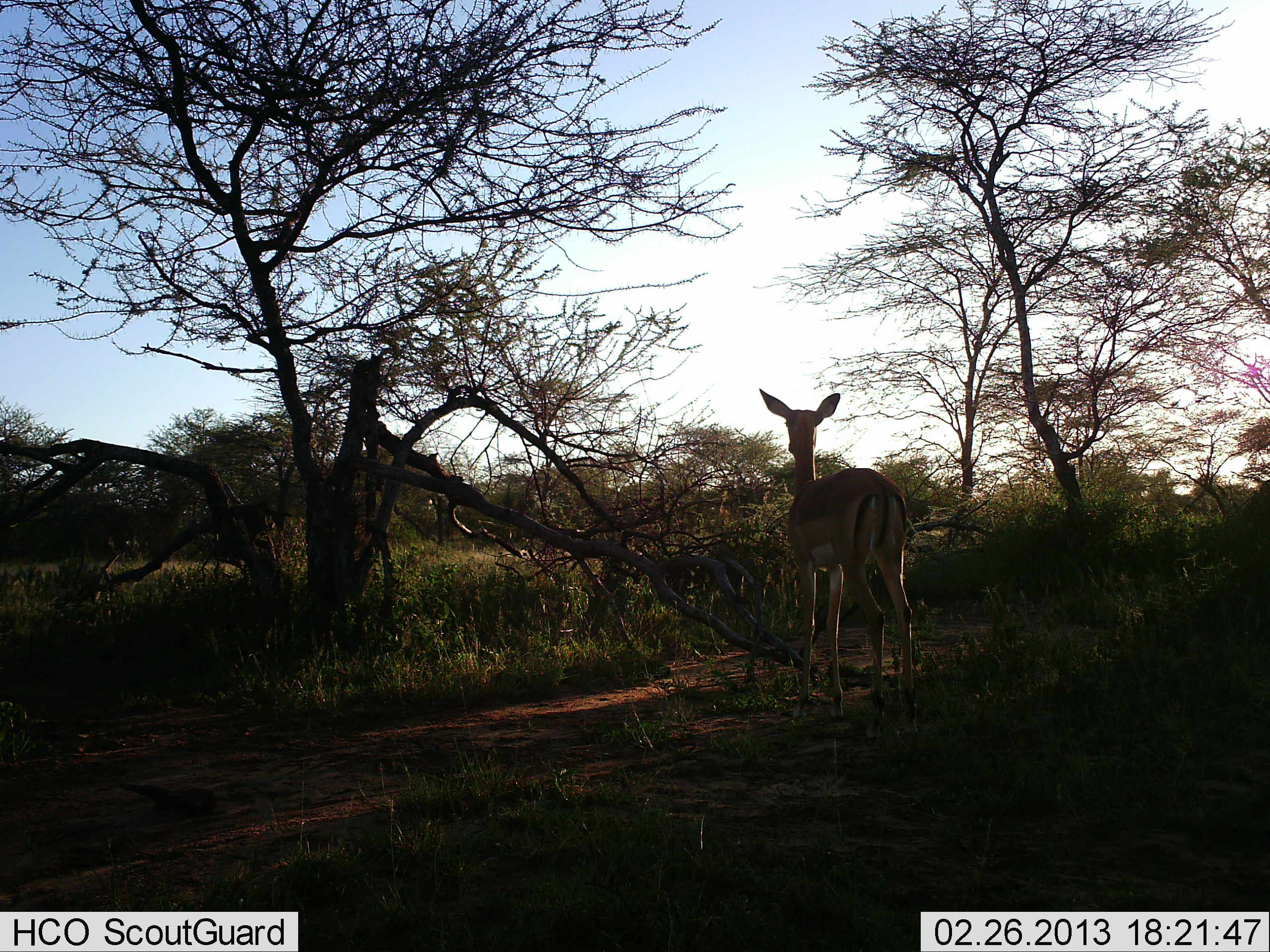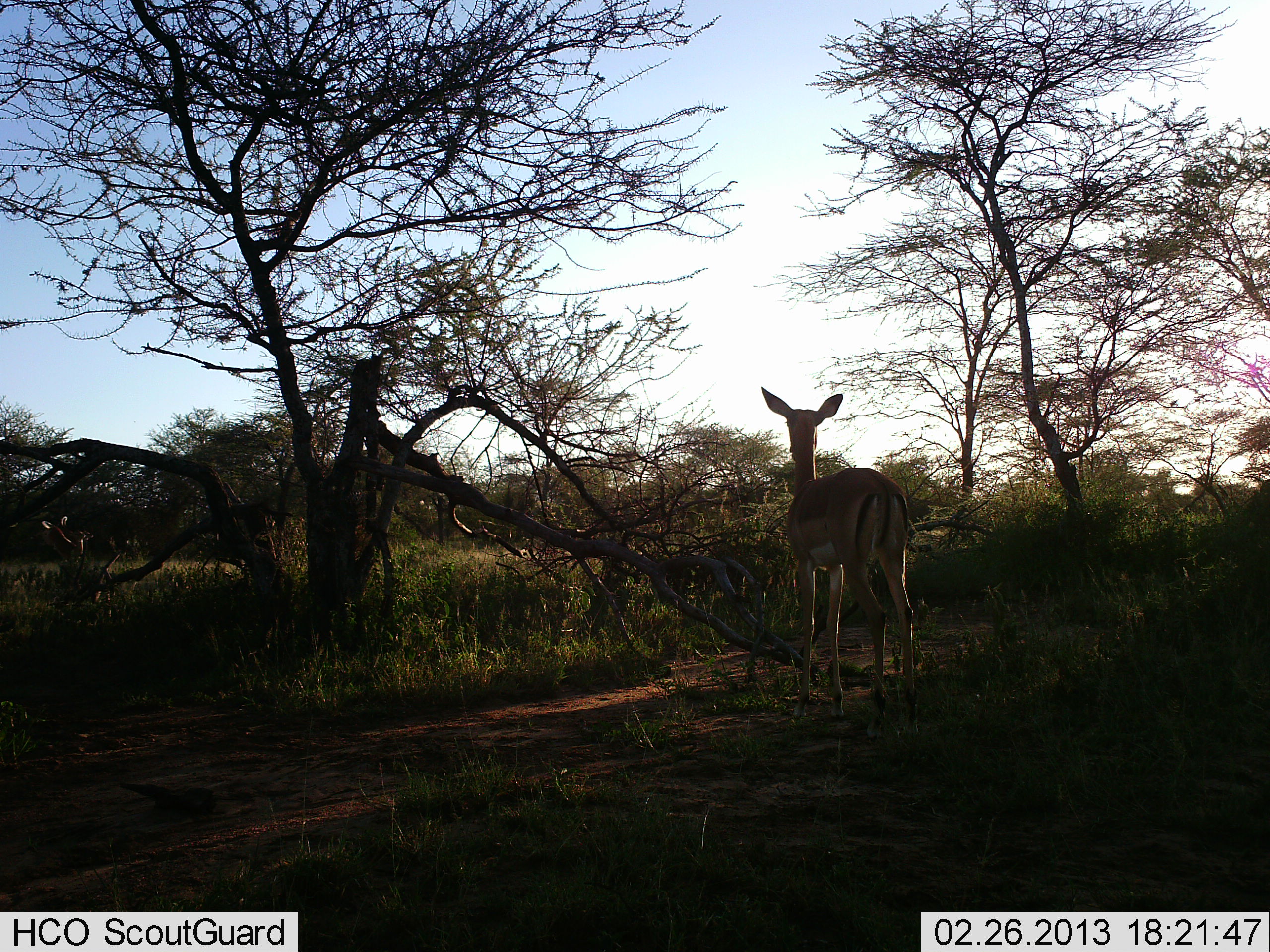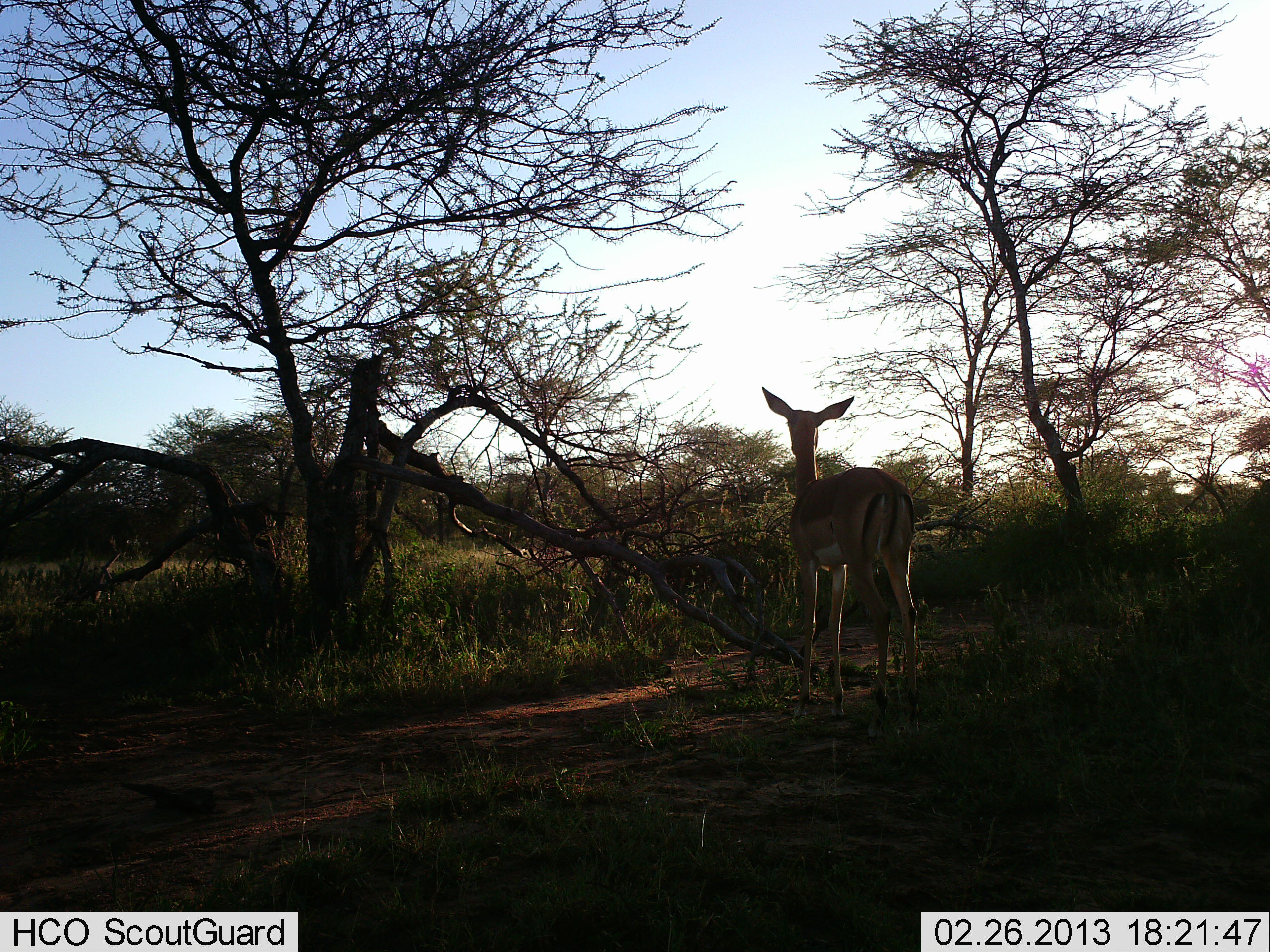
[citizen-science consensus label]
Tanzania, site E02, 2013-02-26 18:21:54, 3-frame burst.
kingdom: Animalia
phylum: Chordata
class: Mammalia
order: Artiodactyla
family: Bovidae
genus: Aepyceros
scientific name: Aepyceros melampus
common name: impala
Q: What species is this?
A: Impala (Aepyceros melampus).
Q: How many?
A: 1.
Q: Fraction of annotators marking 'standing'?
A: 100%.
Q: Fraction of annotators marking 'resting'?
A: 5%.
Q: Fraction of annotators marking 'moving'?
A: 0%.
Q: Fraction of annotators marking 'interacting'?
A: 0%.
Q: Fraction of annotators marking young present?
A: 0%.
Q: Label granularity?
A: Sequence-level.